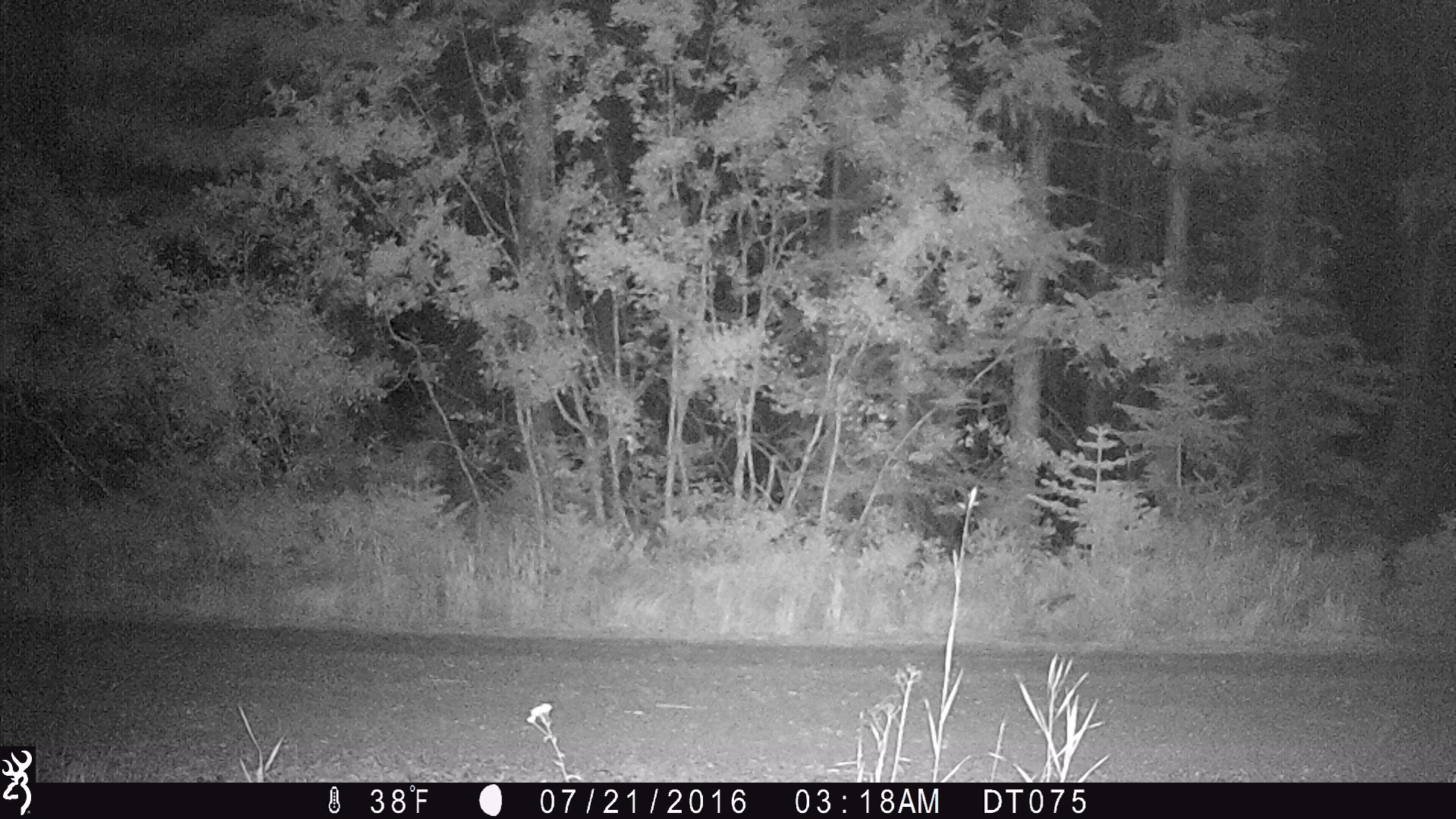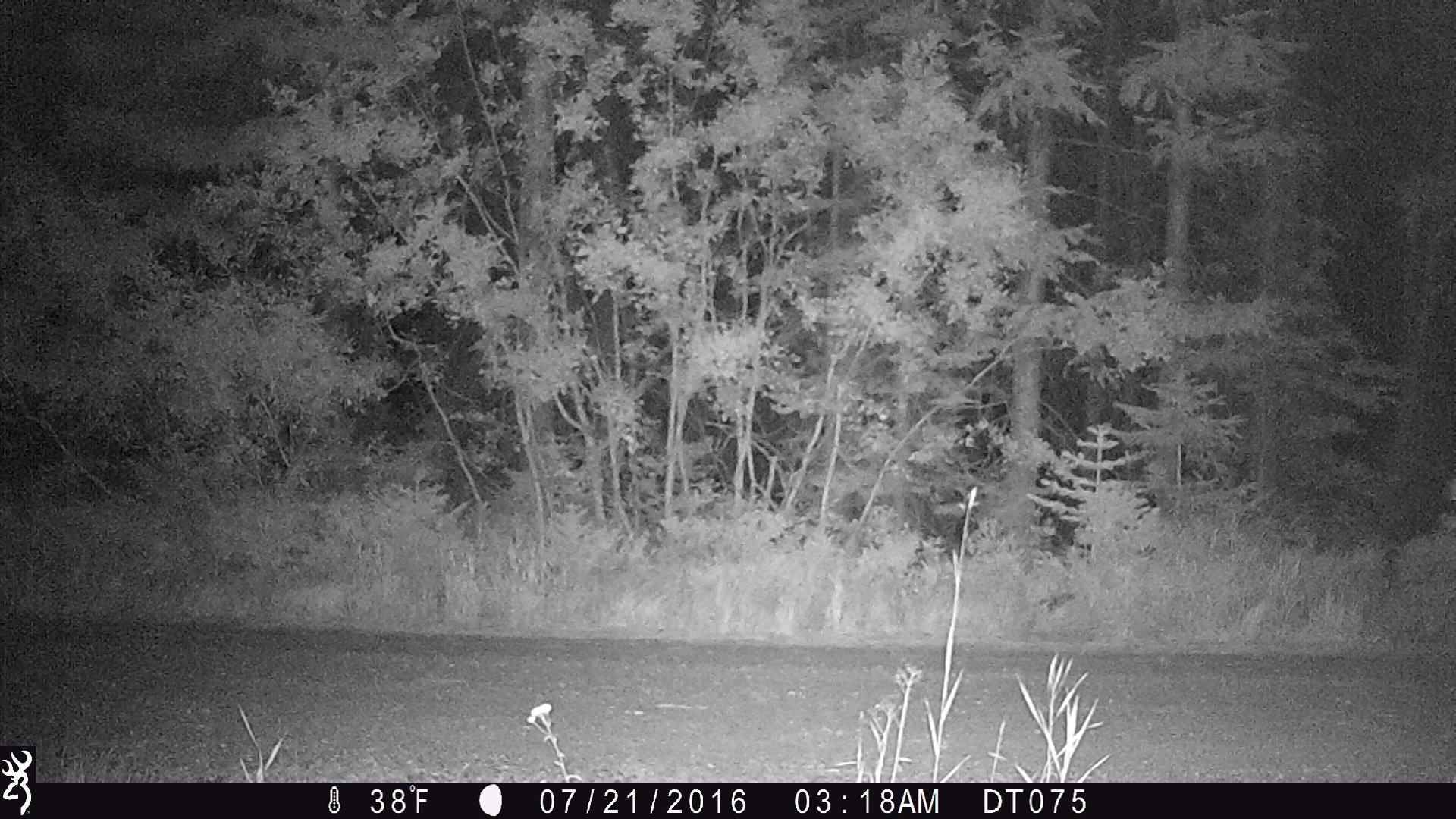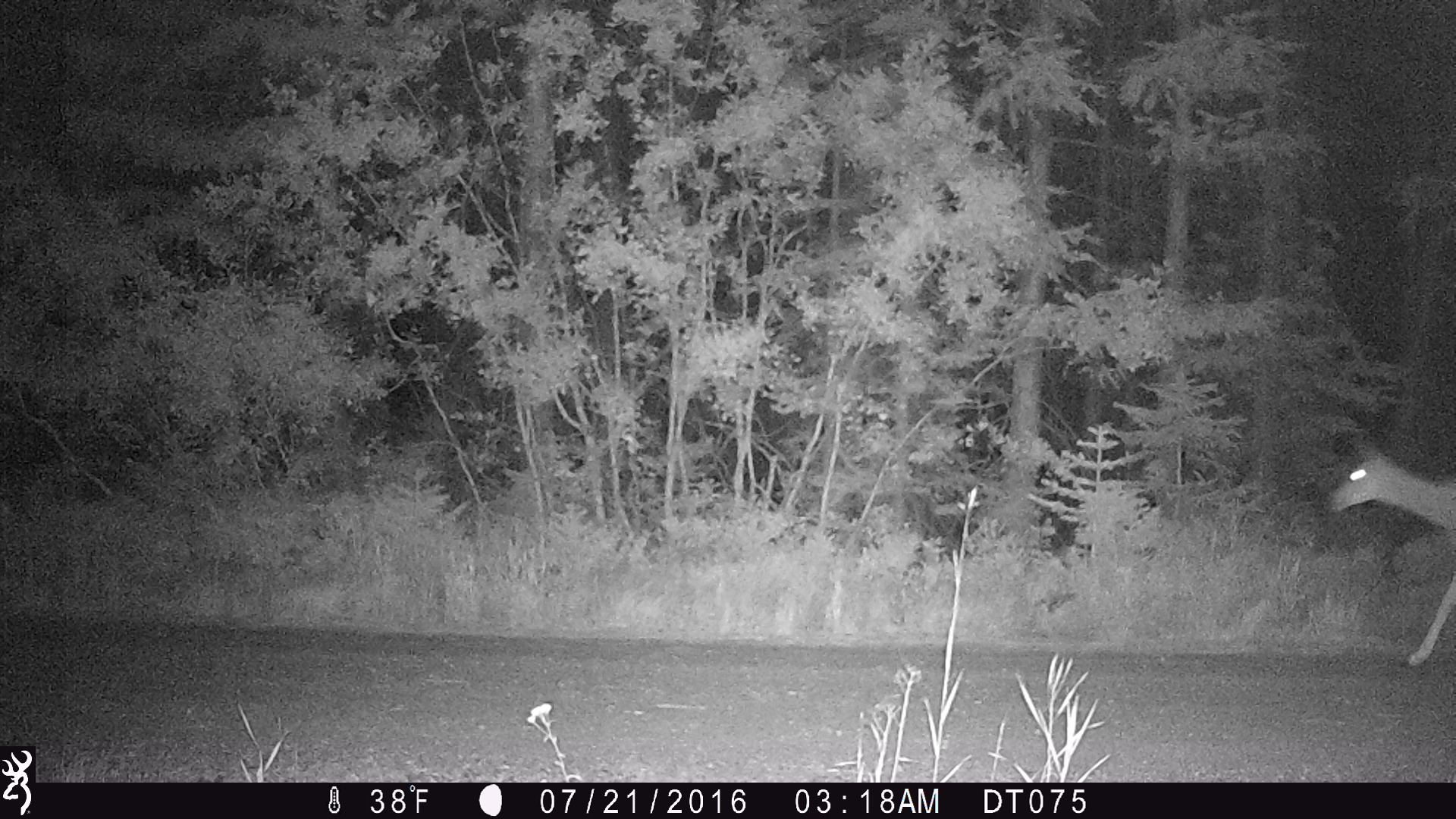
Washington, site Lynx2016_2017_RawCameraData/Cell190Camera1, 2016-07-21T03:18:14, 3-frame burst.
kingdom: Animalia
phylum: Chordata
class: Mammalia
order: Artiodactyla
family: Cervidae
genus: Odocoileus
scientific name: Odocoileus hemionus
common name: mule deer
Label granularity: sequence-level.